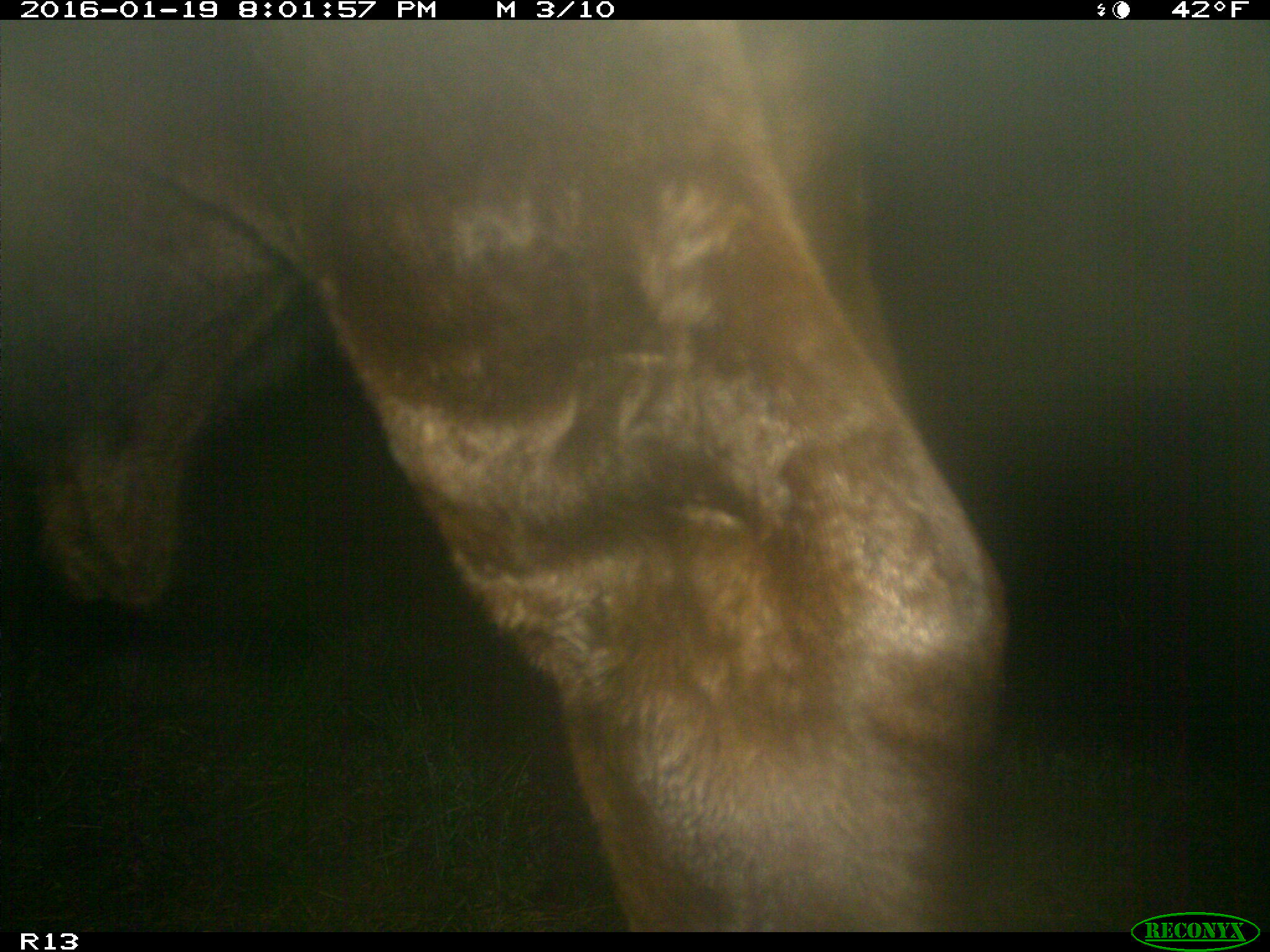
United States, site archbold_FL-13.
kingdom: Animalia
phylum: Chordata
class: Mammalia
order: Artiodactyla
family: Bovidae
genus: Bos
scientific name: Bos taurus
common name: domestic cow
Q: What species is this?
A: Bos taurus (domestic cow).